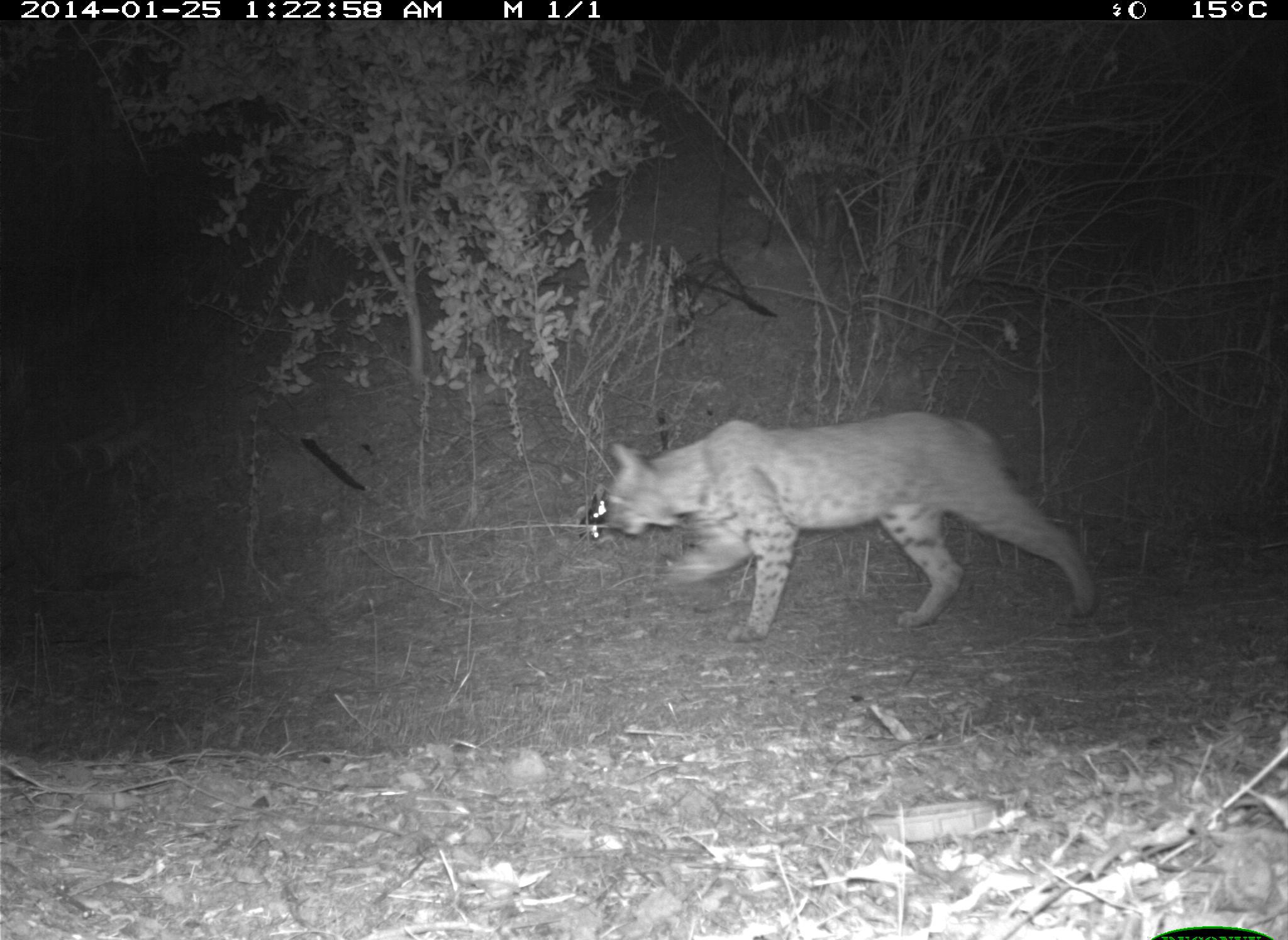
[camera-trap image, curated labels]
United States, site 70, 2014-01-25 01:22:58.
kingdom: Animalia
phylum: Chordata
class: Mammalia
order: Carnivora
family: Felidae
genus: Lynx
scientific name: Lynx rufus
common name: bobcat